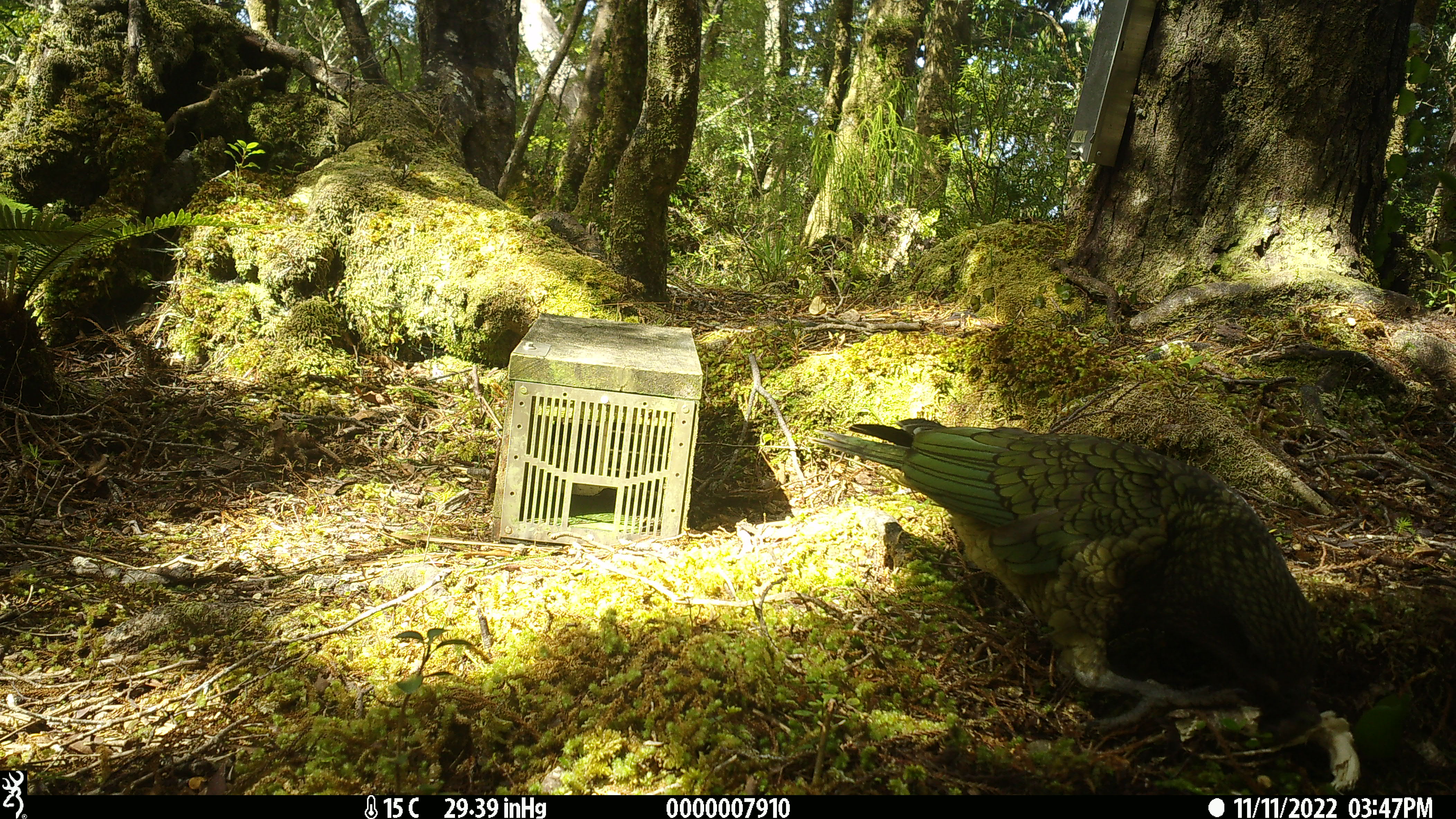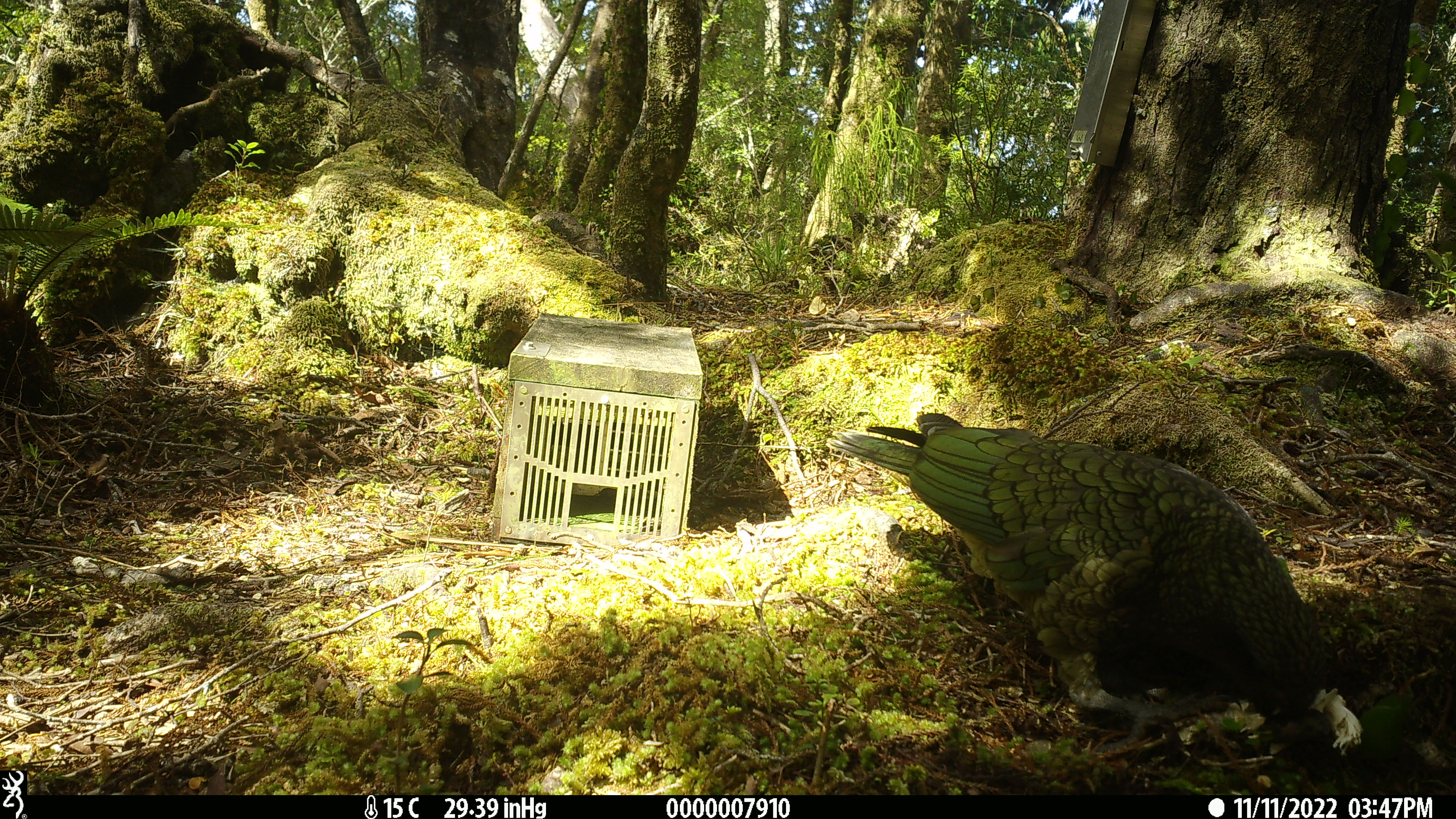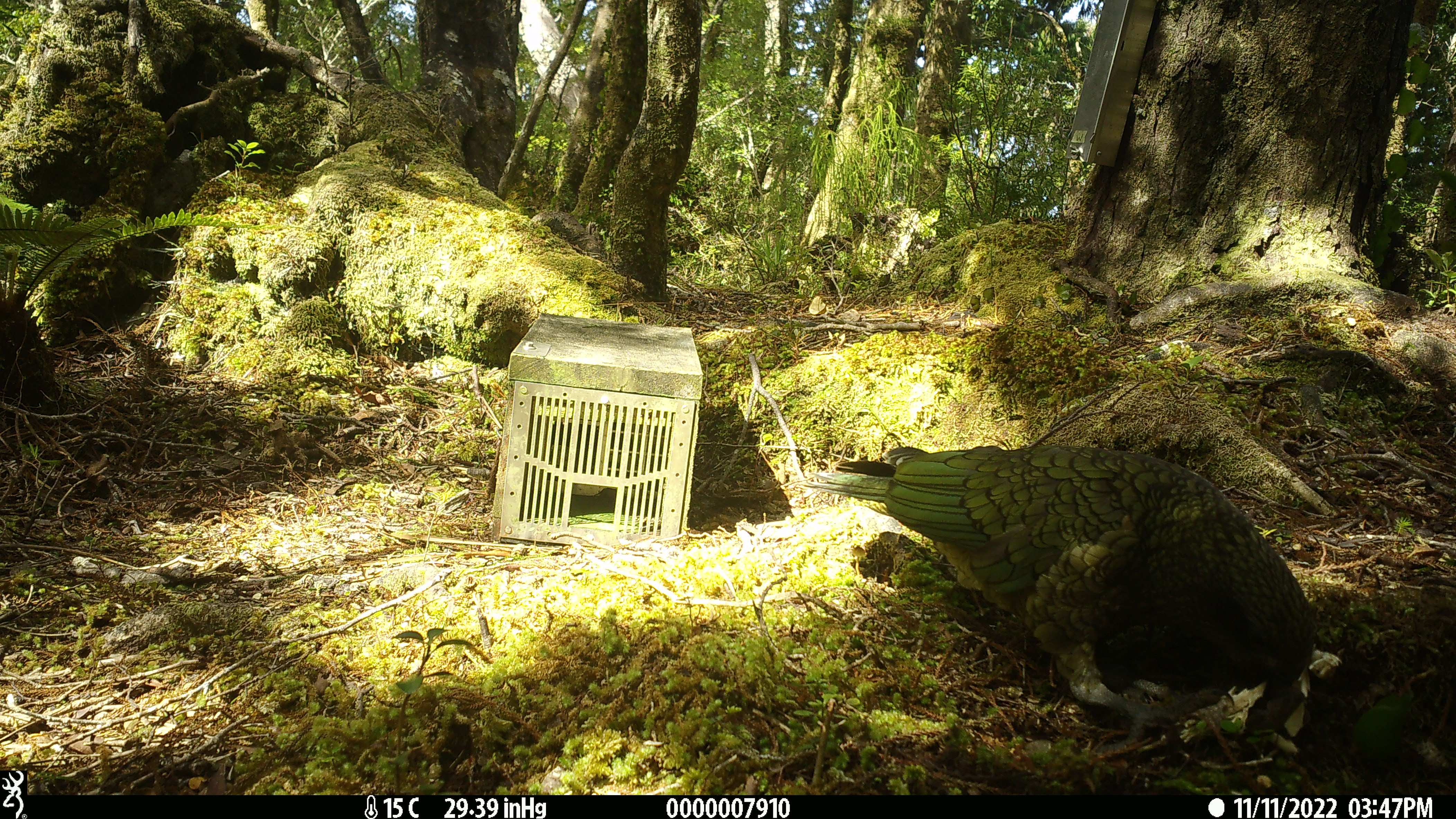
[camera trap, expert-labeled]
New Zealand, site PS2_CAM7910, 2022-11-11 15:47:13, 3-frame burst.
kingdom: Animalia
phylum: Chordata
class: Aves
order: Psittaciformes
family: Strigopidae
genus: Nestor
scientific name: Nestor notabilis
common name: kea